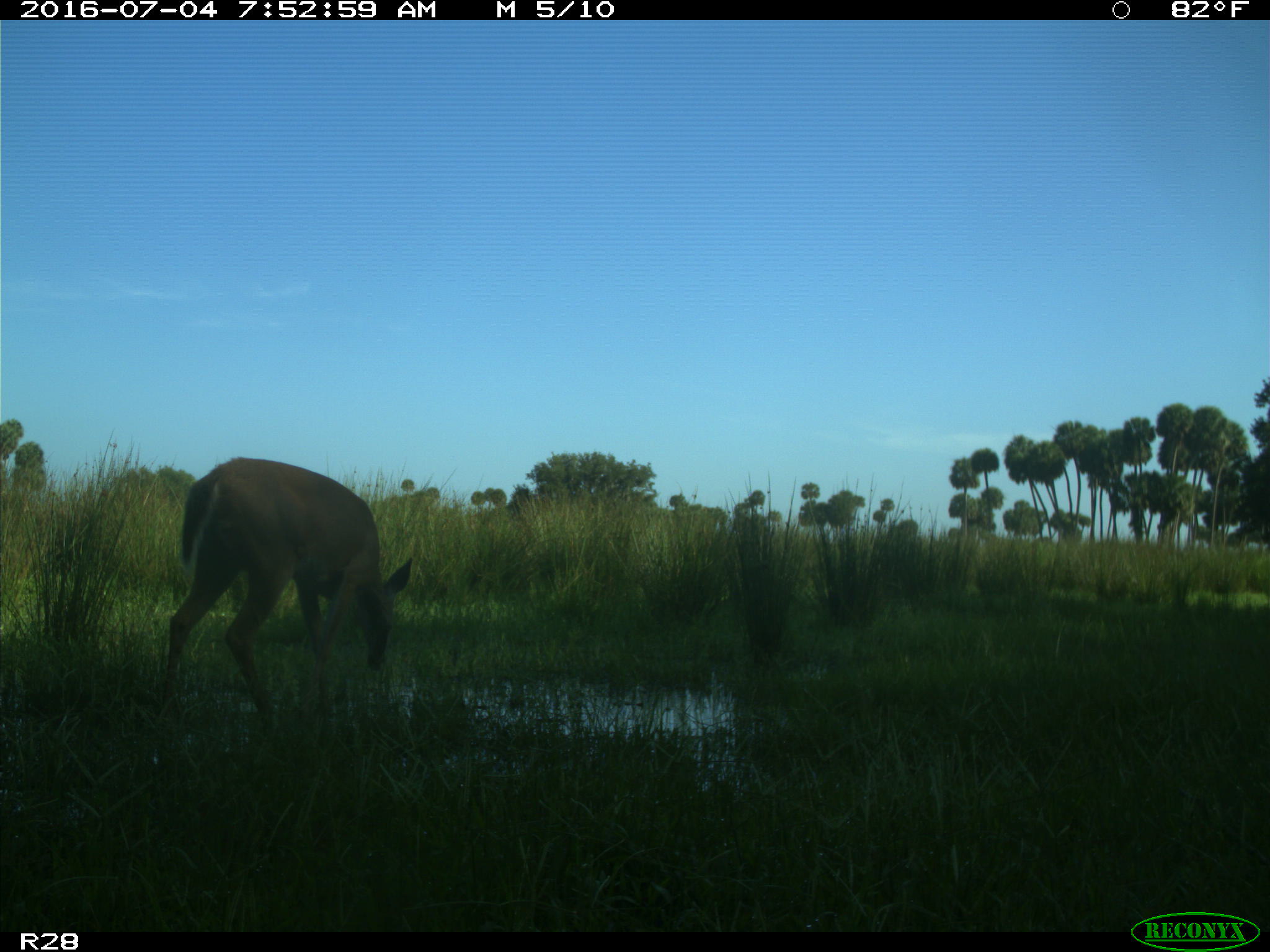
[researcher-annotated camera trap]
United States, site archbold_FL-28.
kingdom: Animalia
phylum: Chordata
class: Mammalia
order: Artiodactyla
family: Cervidae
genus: Odocoileus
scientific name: Odocoileus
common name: deer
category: unidentified deer